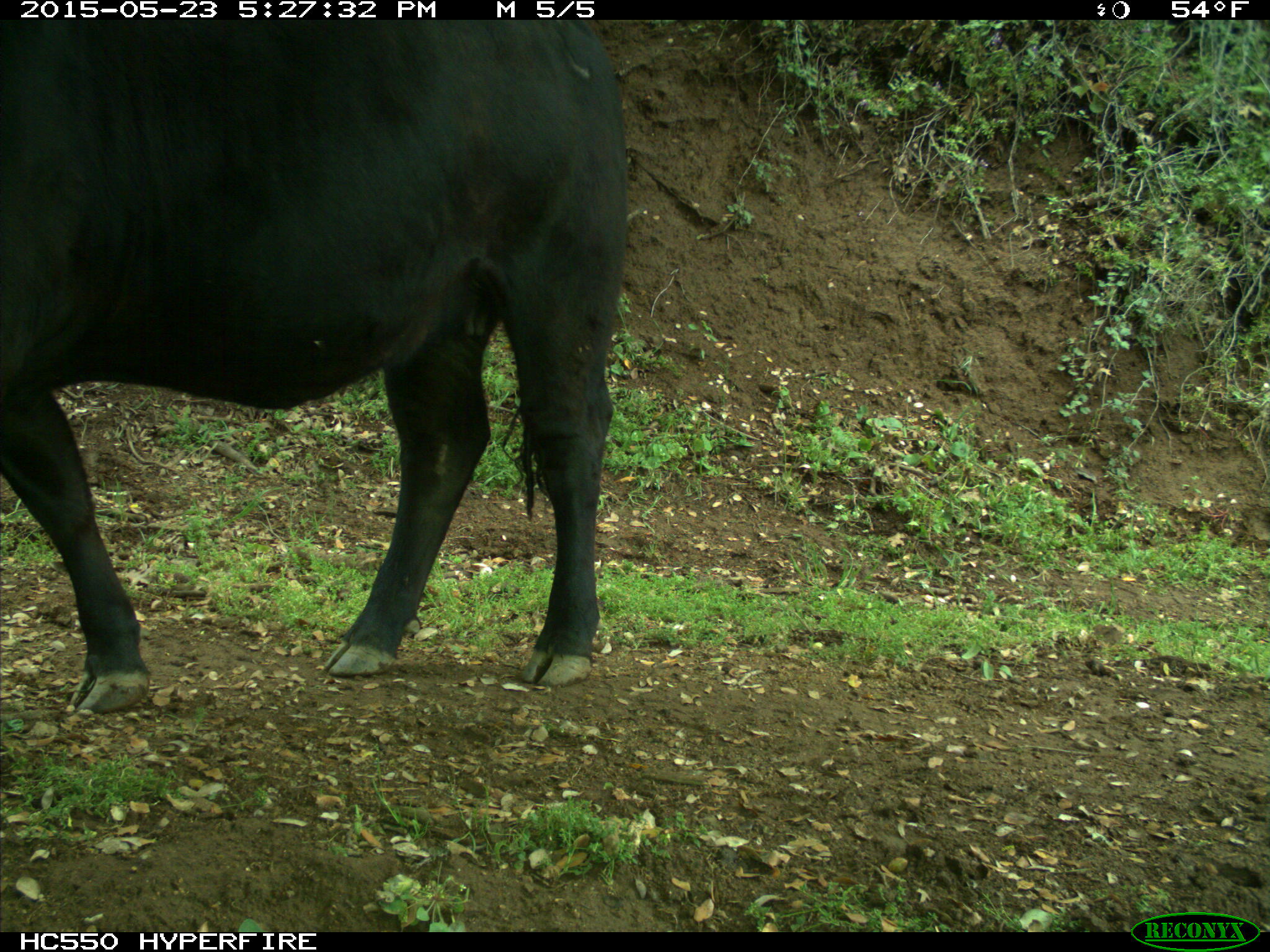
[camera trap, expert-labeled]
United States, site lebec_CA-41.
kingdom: Animalia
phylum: Chordata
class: Mammalia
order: Artiodactyla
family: Bovidae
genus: Bos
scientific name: Bos taurus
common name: domestic cow